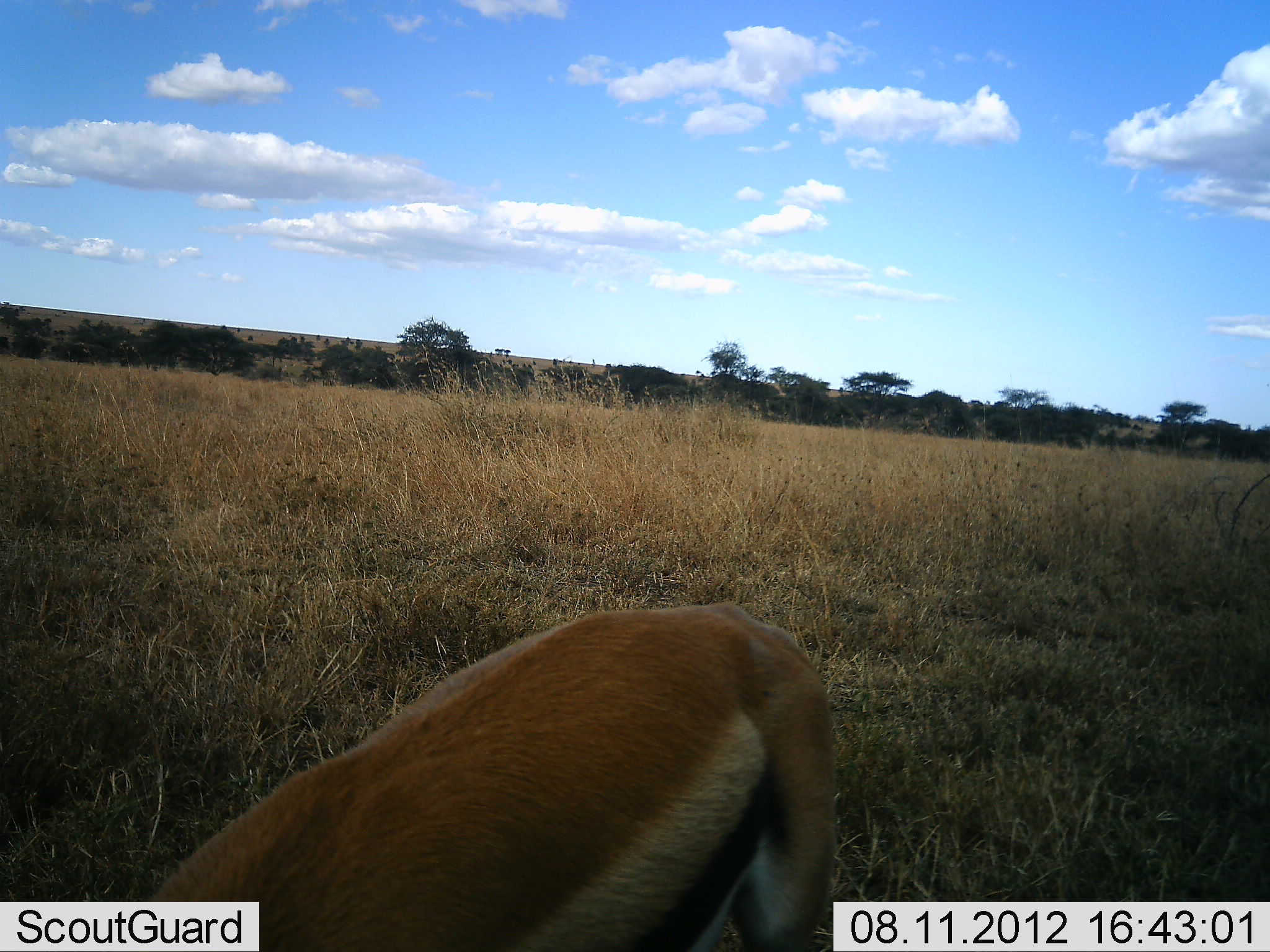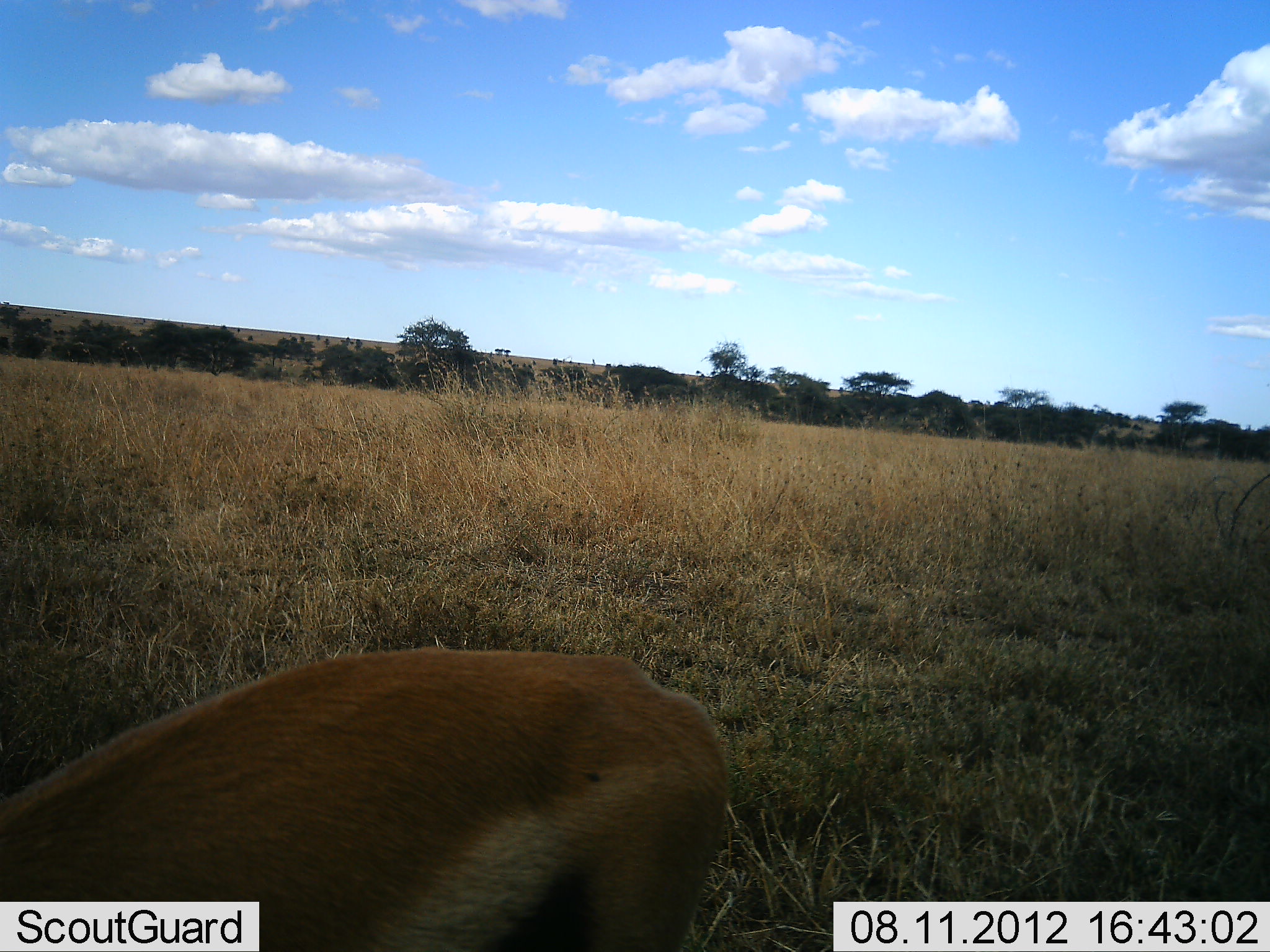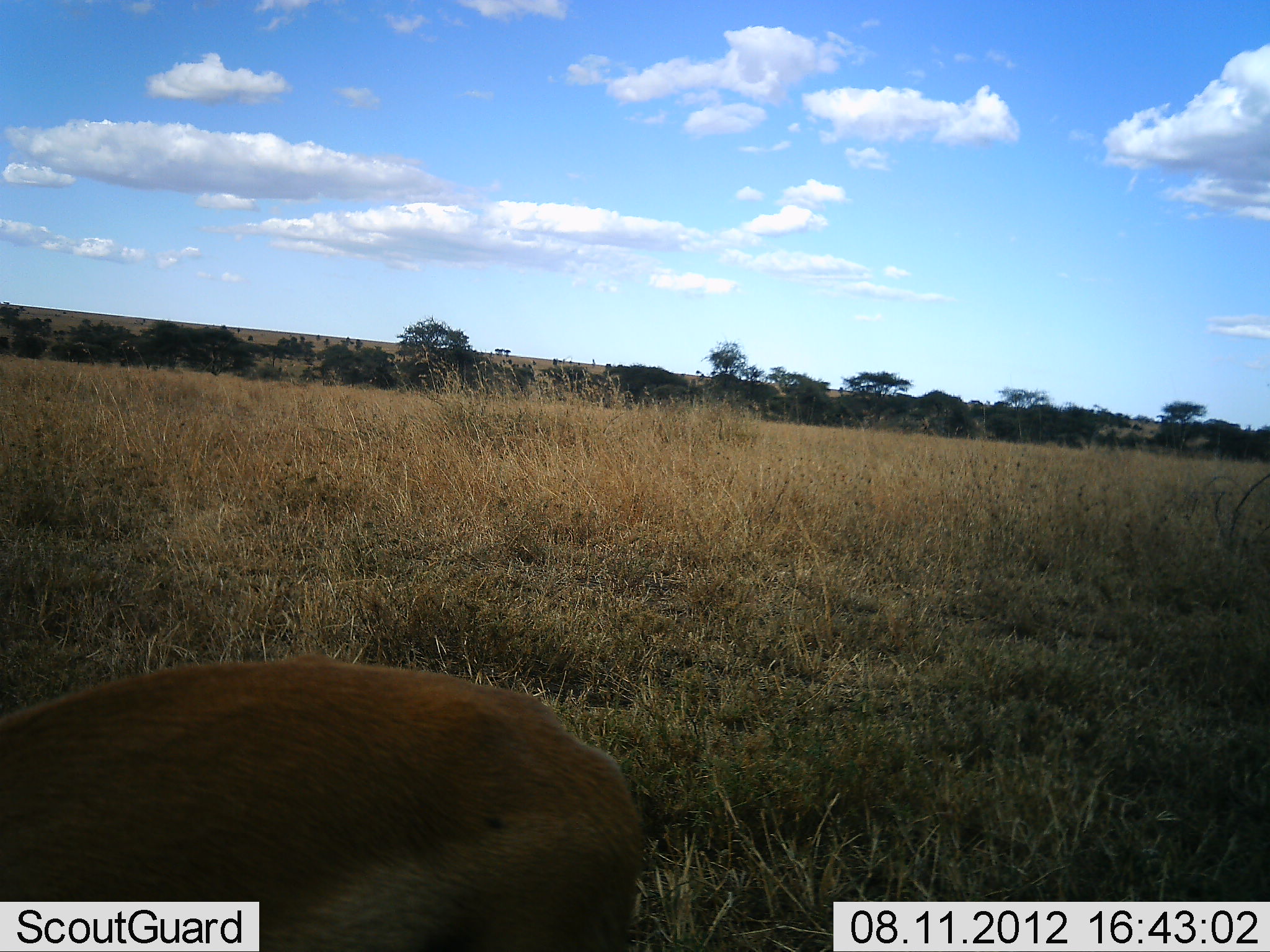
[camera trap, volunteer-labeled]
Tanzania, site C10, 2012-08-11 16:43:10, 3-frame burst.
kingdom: Animalia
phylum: Chordata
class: Mammalia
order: Artiodactyla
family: Bovidae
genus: Eudorcas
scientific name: Eudorcas thomsonii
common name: thomson's gazelle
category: gazellethomsons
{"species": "gazellethomsons (thomson's gazelle) (Eudorcas thomsonii)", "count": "1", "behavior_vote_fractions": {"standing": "0%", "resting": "0%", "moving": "70%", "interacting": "0%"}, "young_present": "0%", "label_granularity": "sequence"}